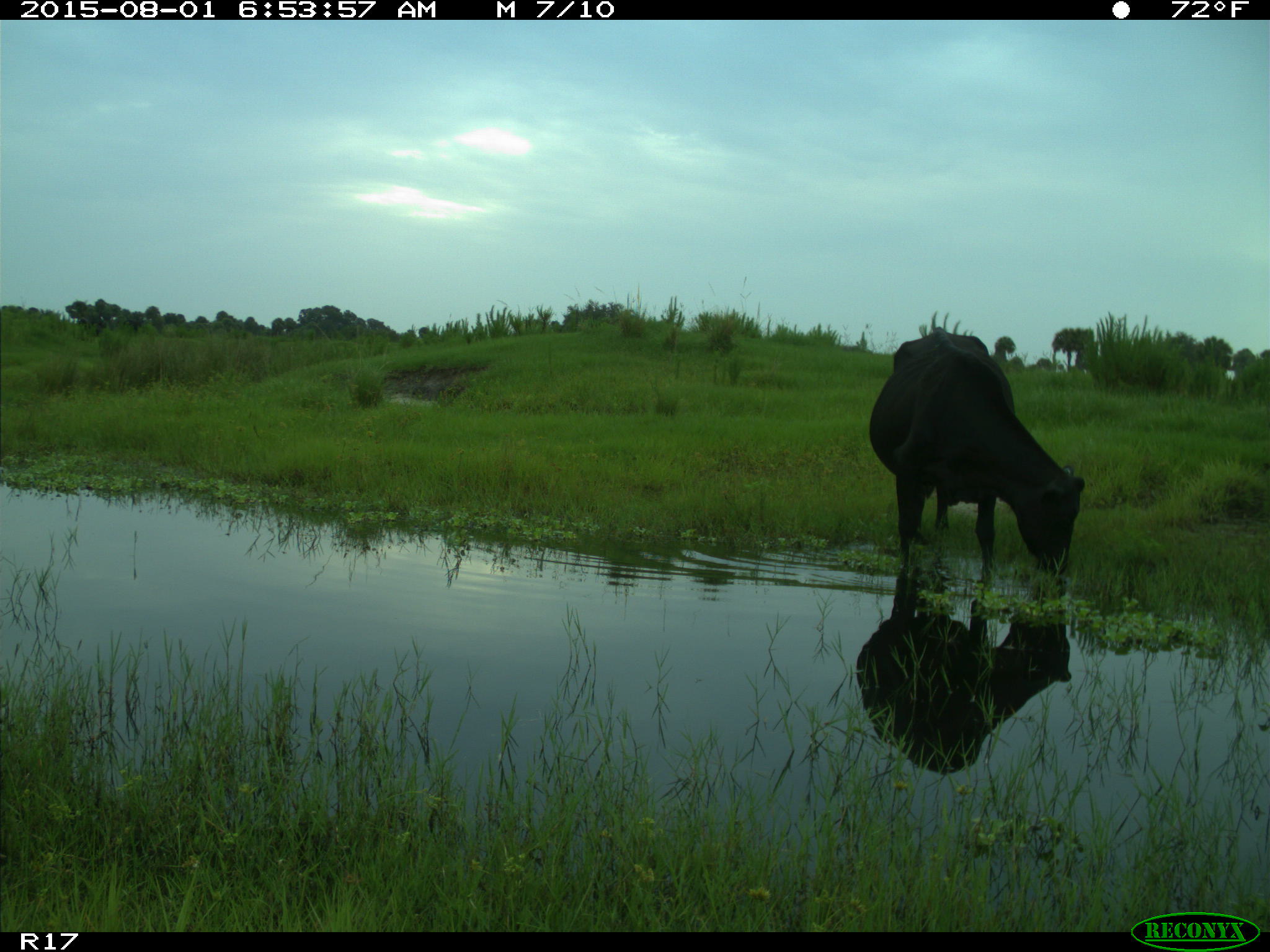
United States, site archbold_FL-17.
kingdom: Animalia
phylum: Chordata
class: Mammalia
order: Artiodactyla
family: Bovidae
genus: Bos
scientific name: Bos taurus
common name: domestic cow